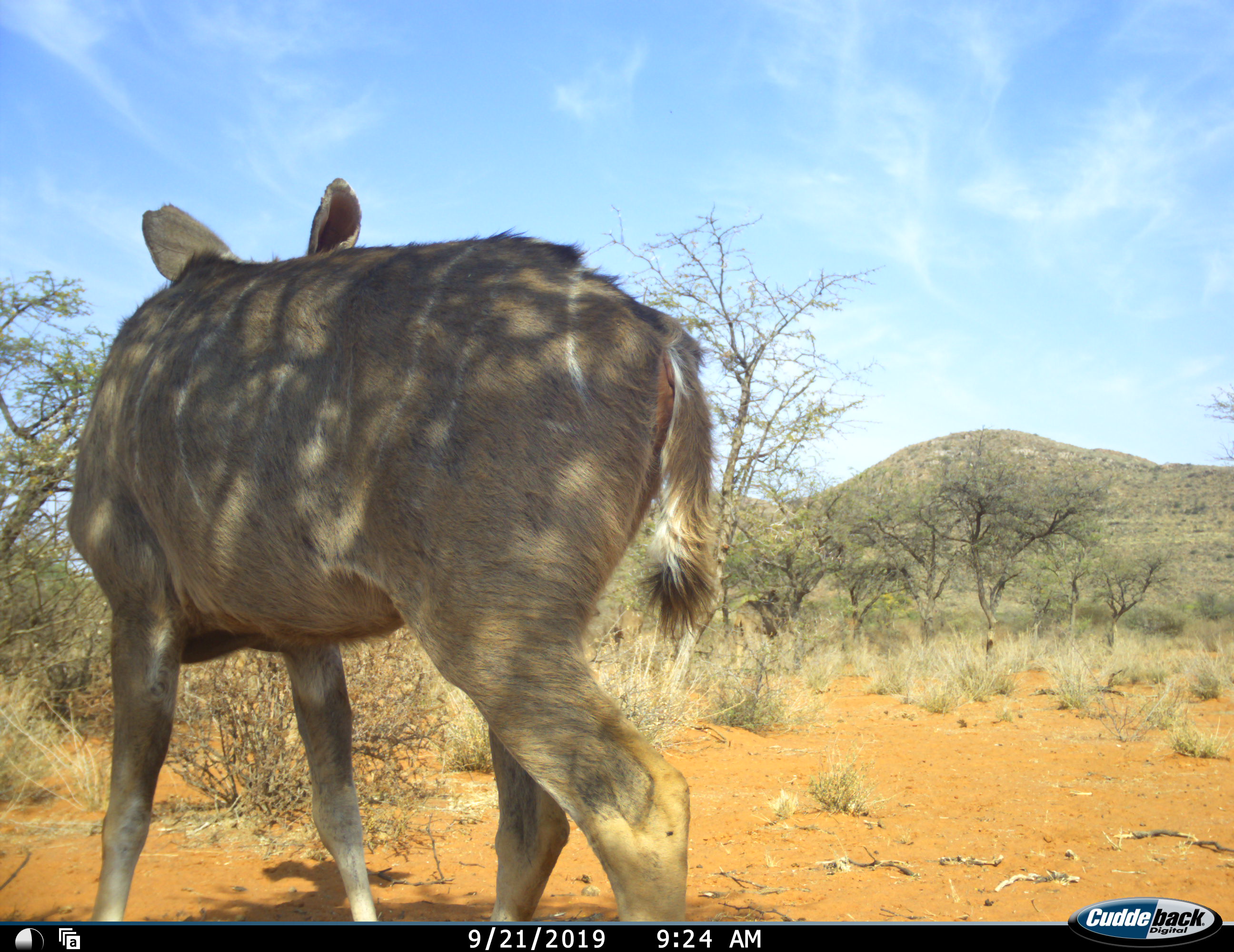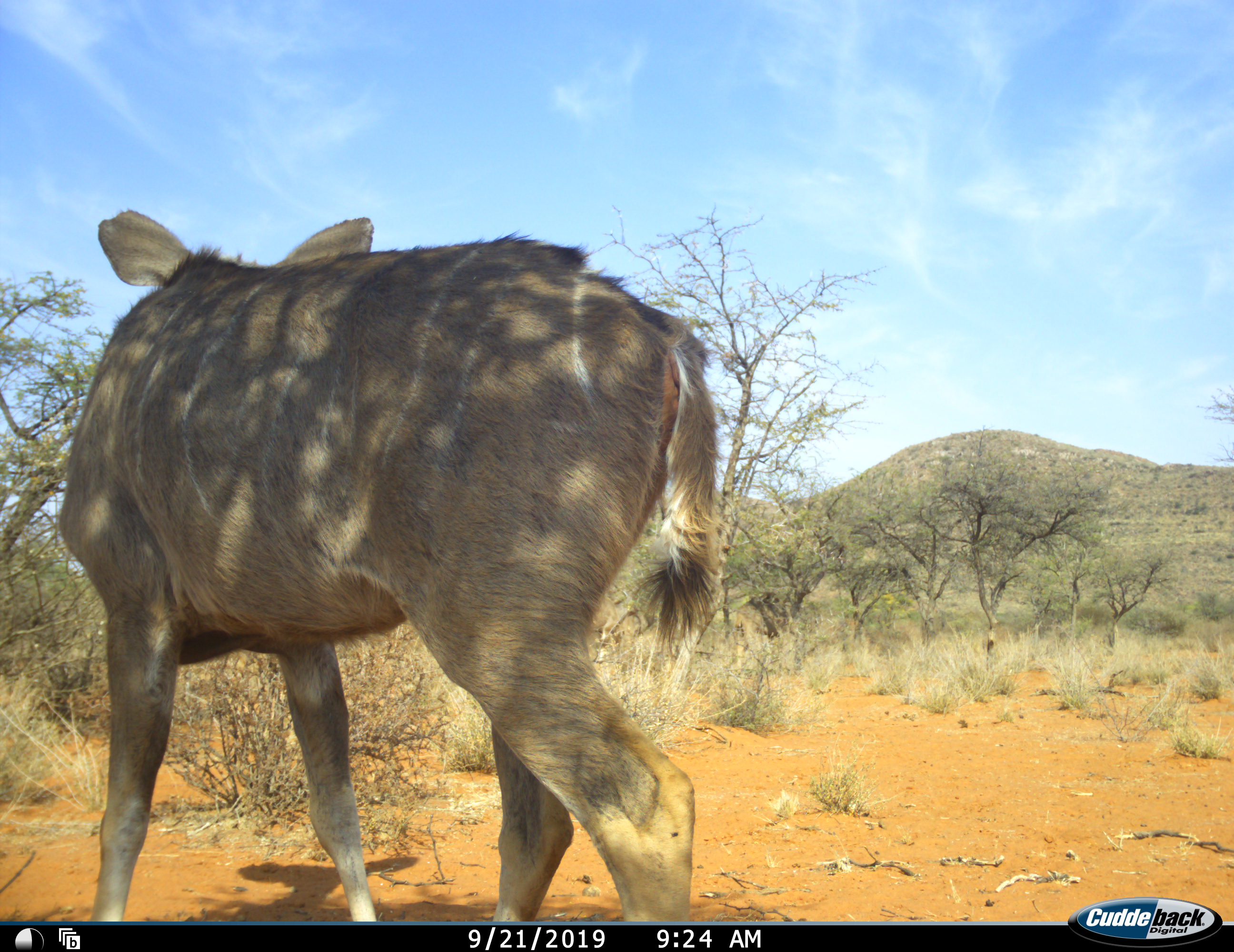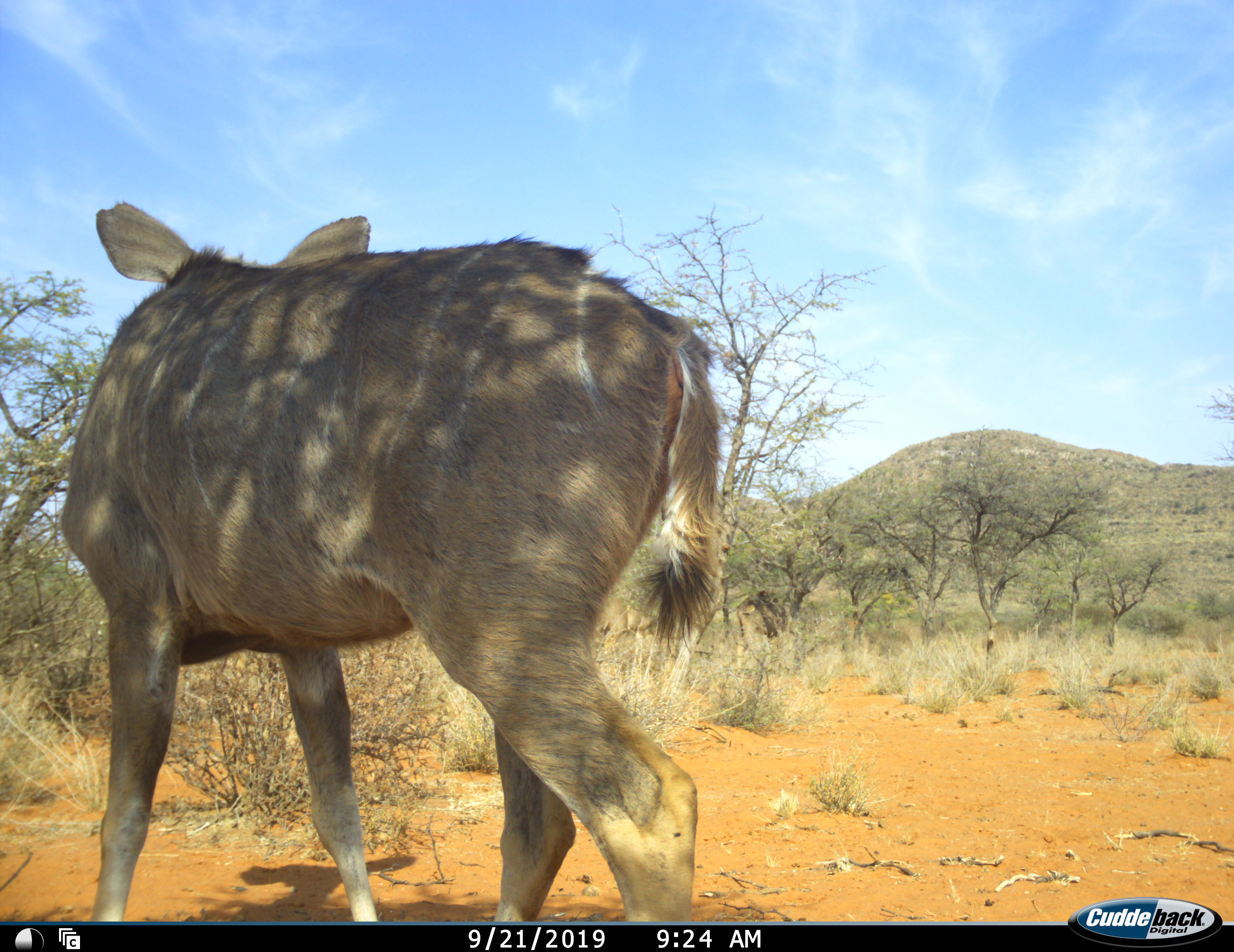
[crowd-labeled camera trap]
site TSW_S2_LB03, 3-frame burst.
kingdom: Animalia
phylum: Chordata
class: Mammalia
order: Artiodactyla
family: Bovidae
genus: Tragelaphus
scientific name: Tragelaphus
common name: kudu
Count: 1.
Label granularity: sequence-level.